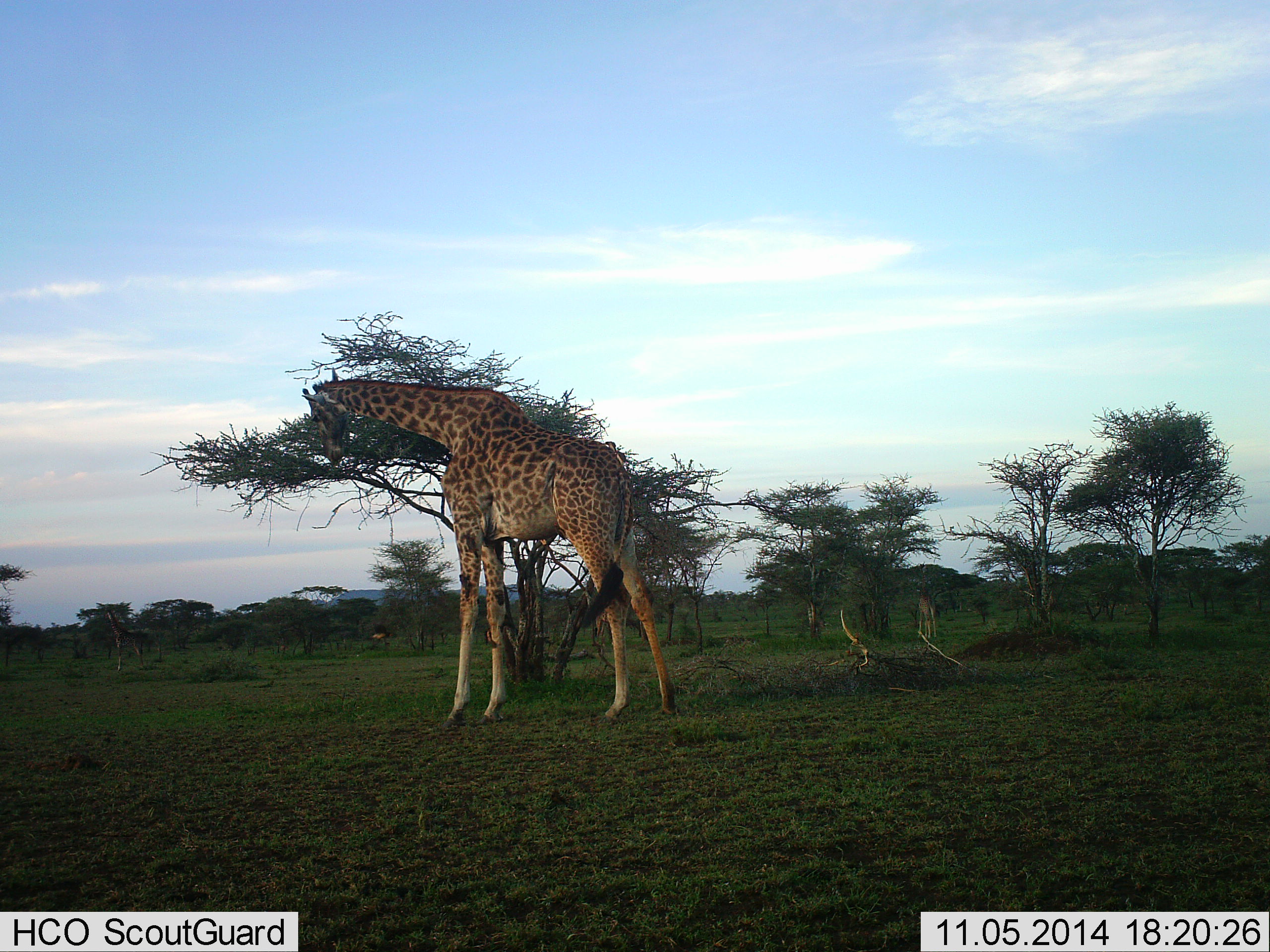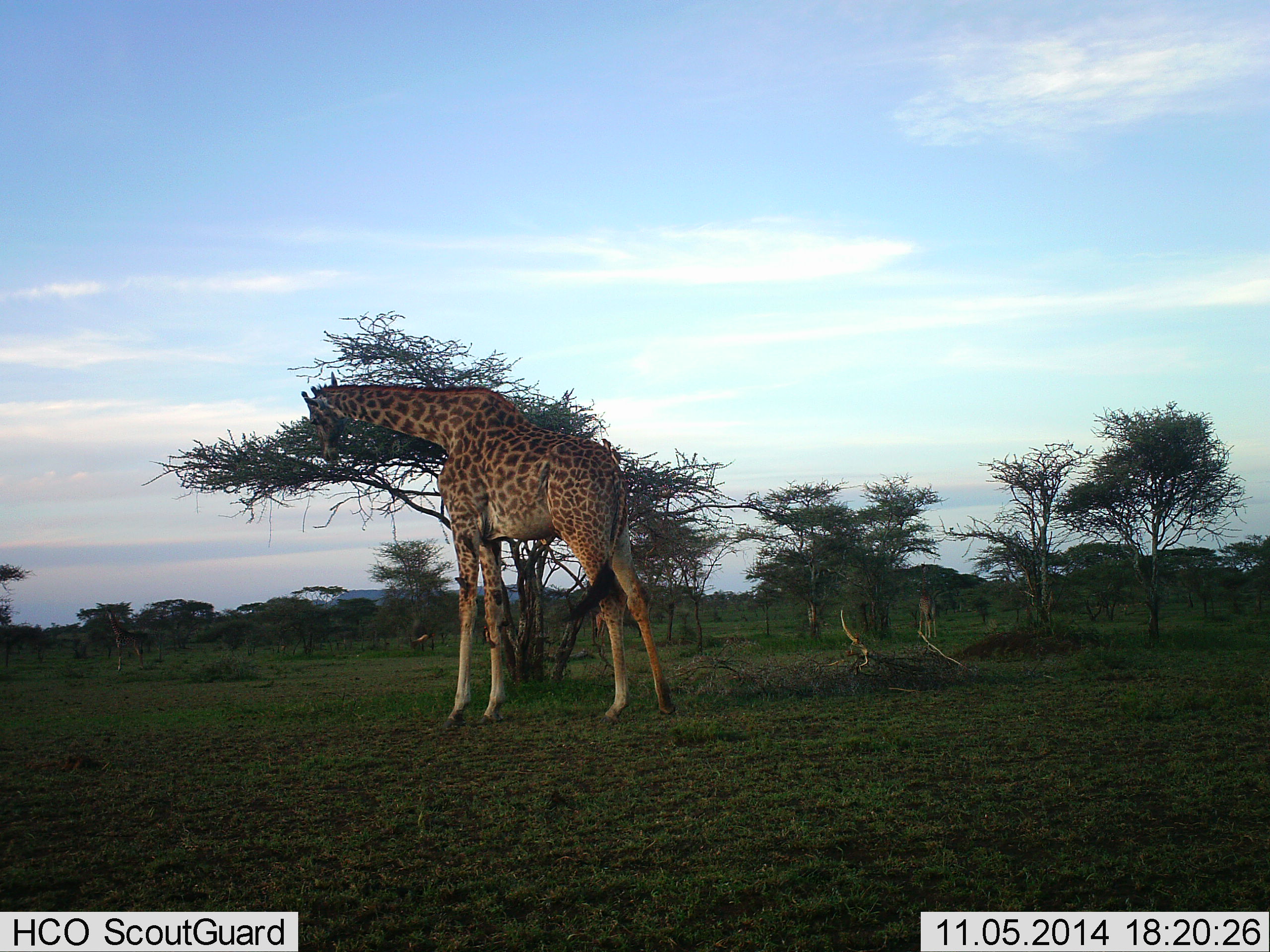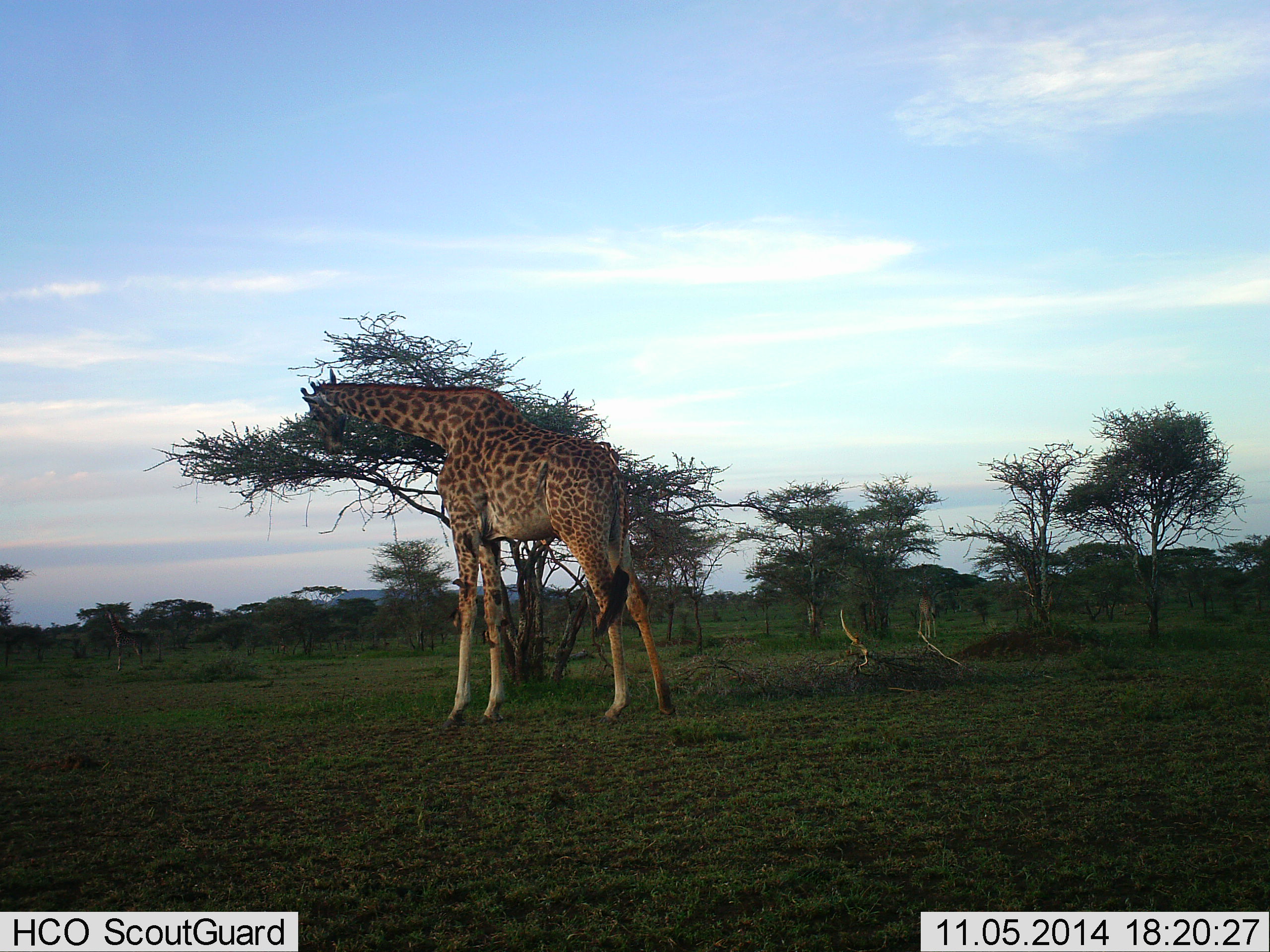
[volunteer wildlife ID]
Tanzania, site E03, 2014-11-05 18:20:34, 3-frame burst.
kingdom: Animalia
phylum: Chordata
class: Mammalia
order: Artiodactyla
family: Giraffidae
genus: Giraffa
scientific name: Giraffa camelopardalis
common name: giraffe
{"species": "giraffe (Giraffa camelopardalis)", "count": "2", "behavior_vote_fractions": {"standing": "38%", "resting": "0%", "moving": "0%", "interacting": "0%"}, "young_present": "23%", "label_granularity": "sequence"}